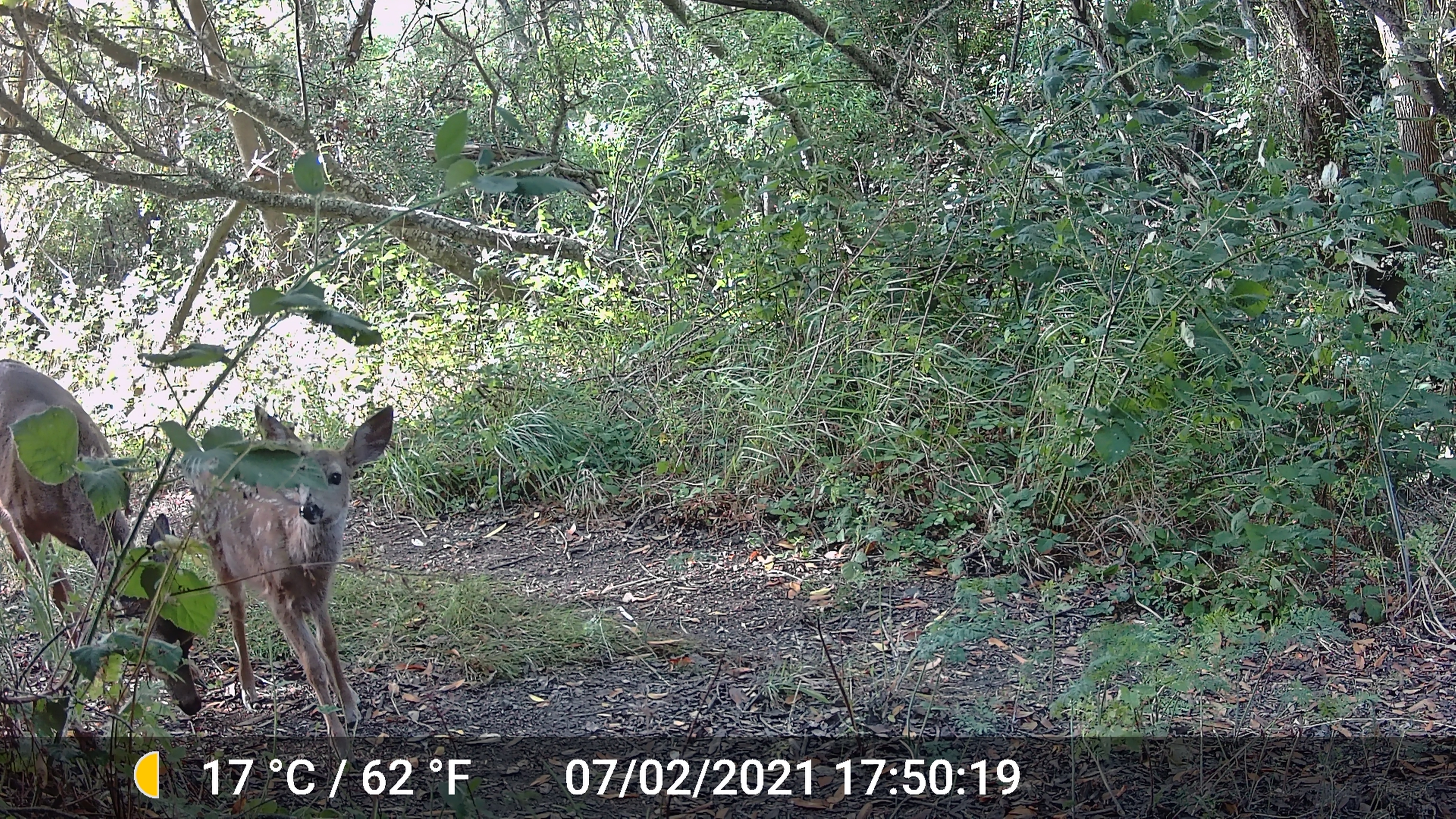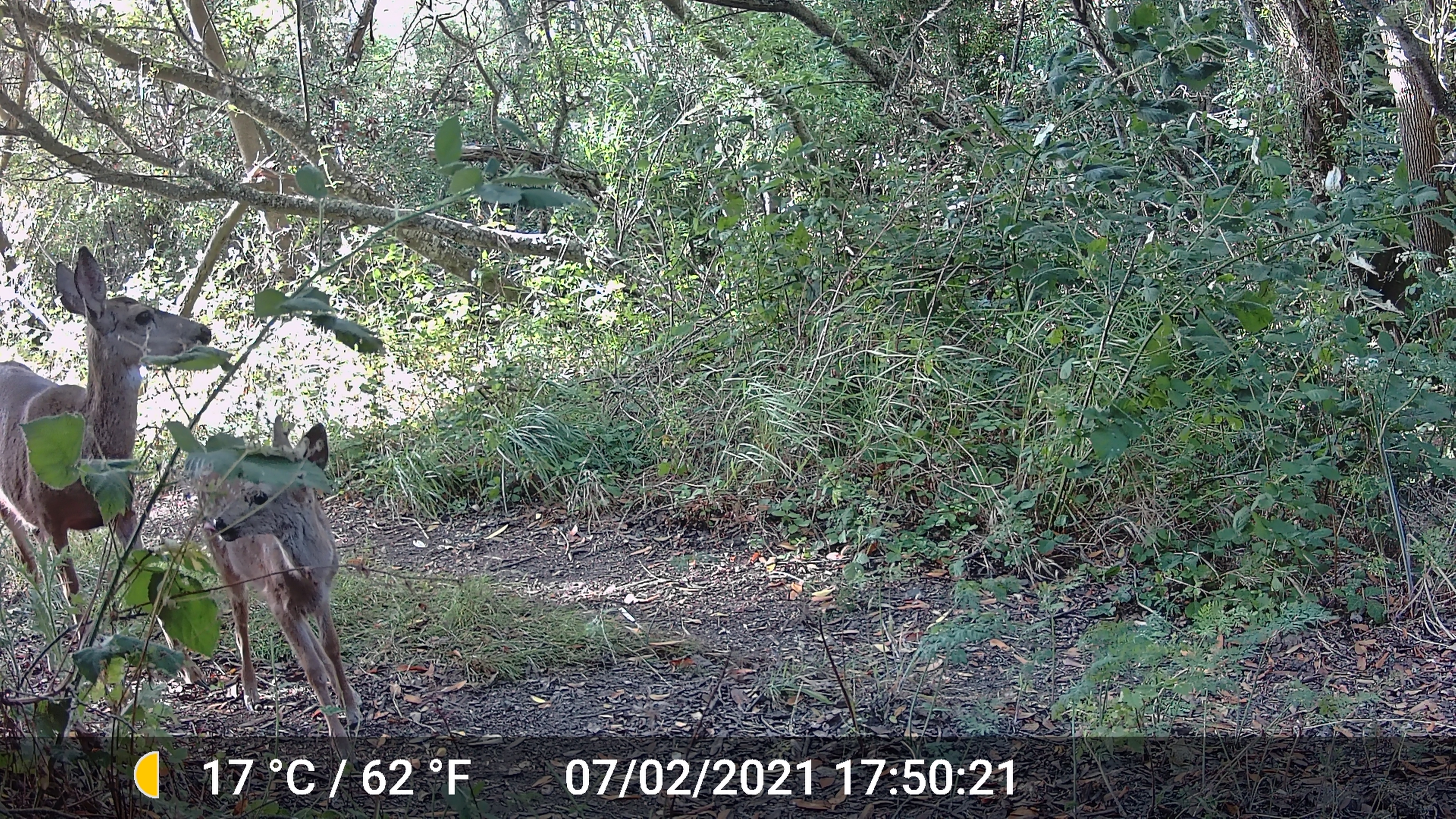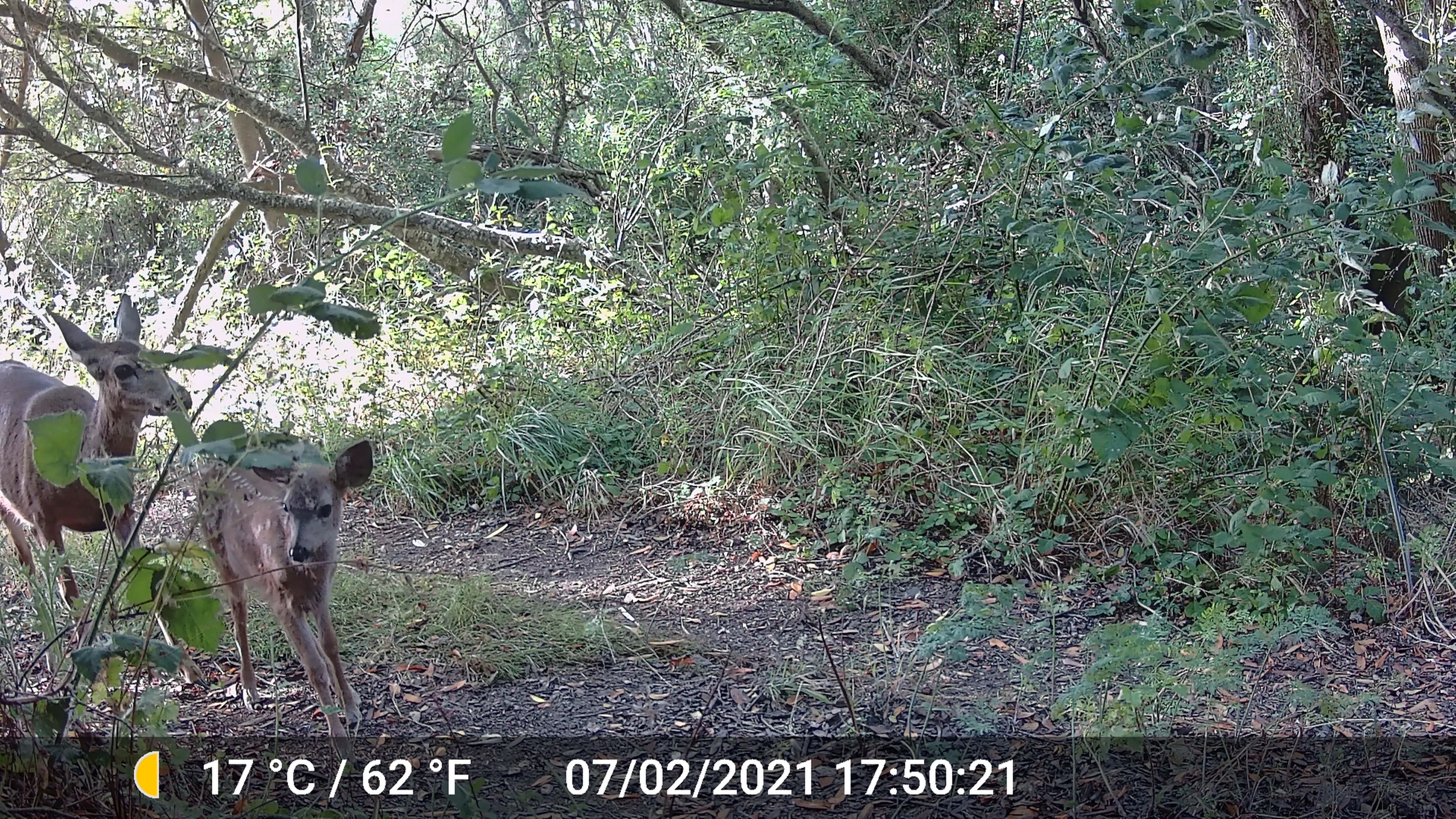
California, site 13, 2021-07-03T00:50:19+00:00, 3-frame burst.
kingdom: Animalia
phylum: Chordata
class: Mammalia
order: Artiodactyla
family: Cervidae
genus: Odocoileus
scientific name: Odocoileus hemionus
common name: mule deer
Mule deer (Odocoileus hemionus).